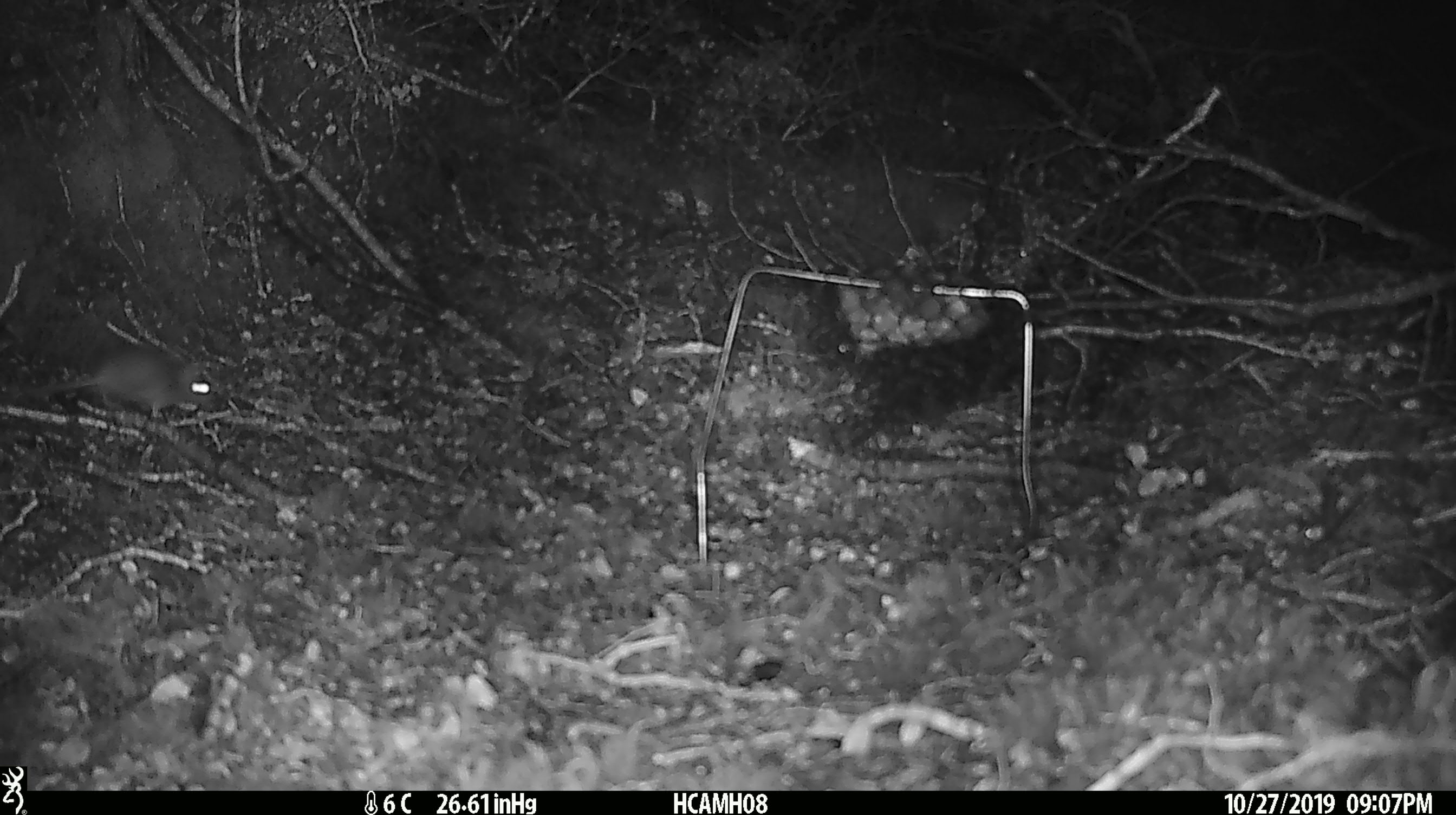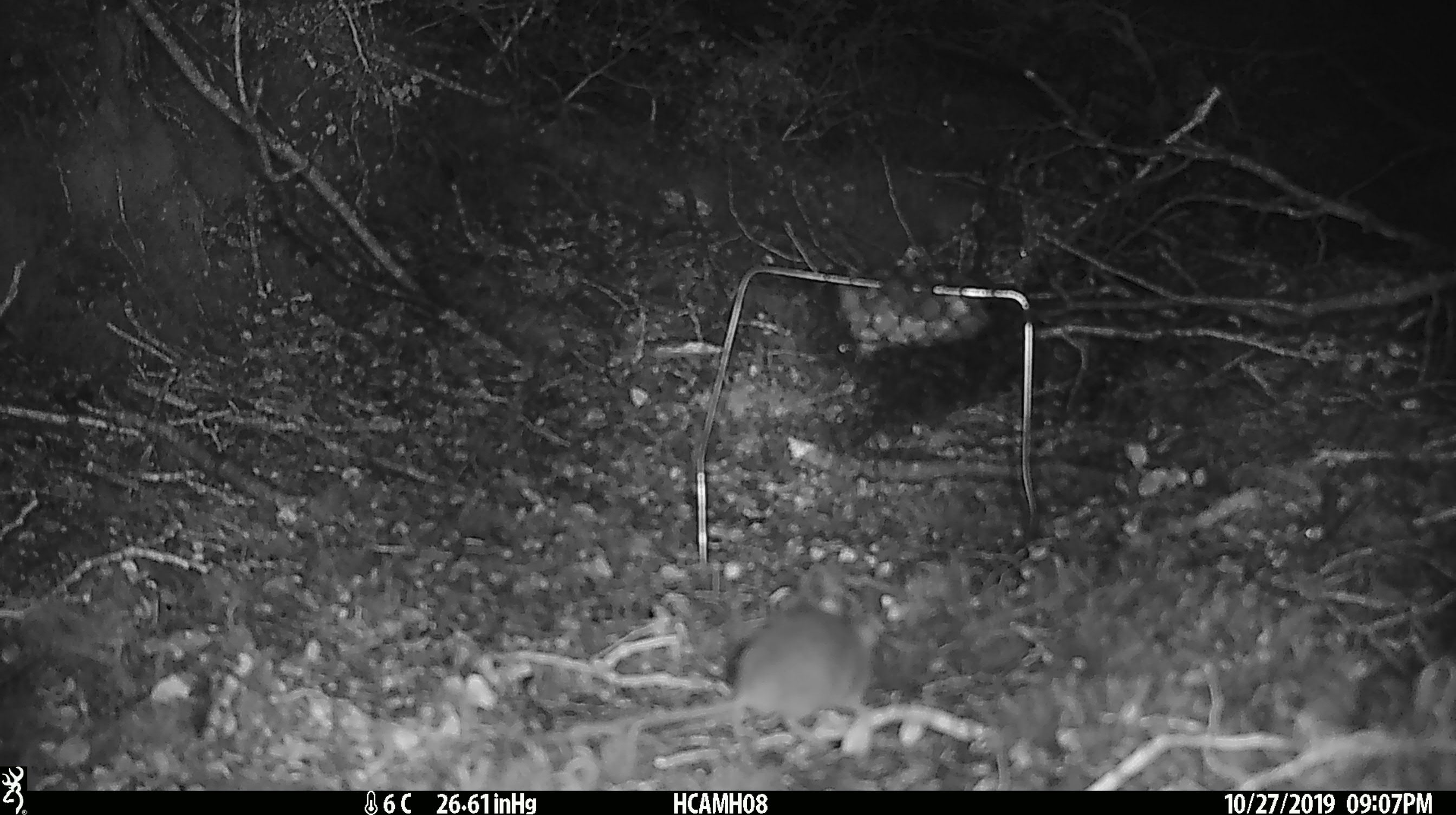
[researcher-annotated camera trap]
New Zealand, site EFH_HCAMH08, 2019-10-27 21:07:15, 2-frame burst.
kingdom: Animalia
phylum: Chordata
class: Mammalia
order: Rodentia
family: Muridae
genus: Mus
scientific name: Mus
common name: mouse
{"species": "mouse (Mus)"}